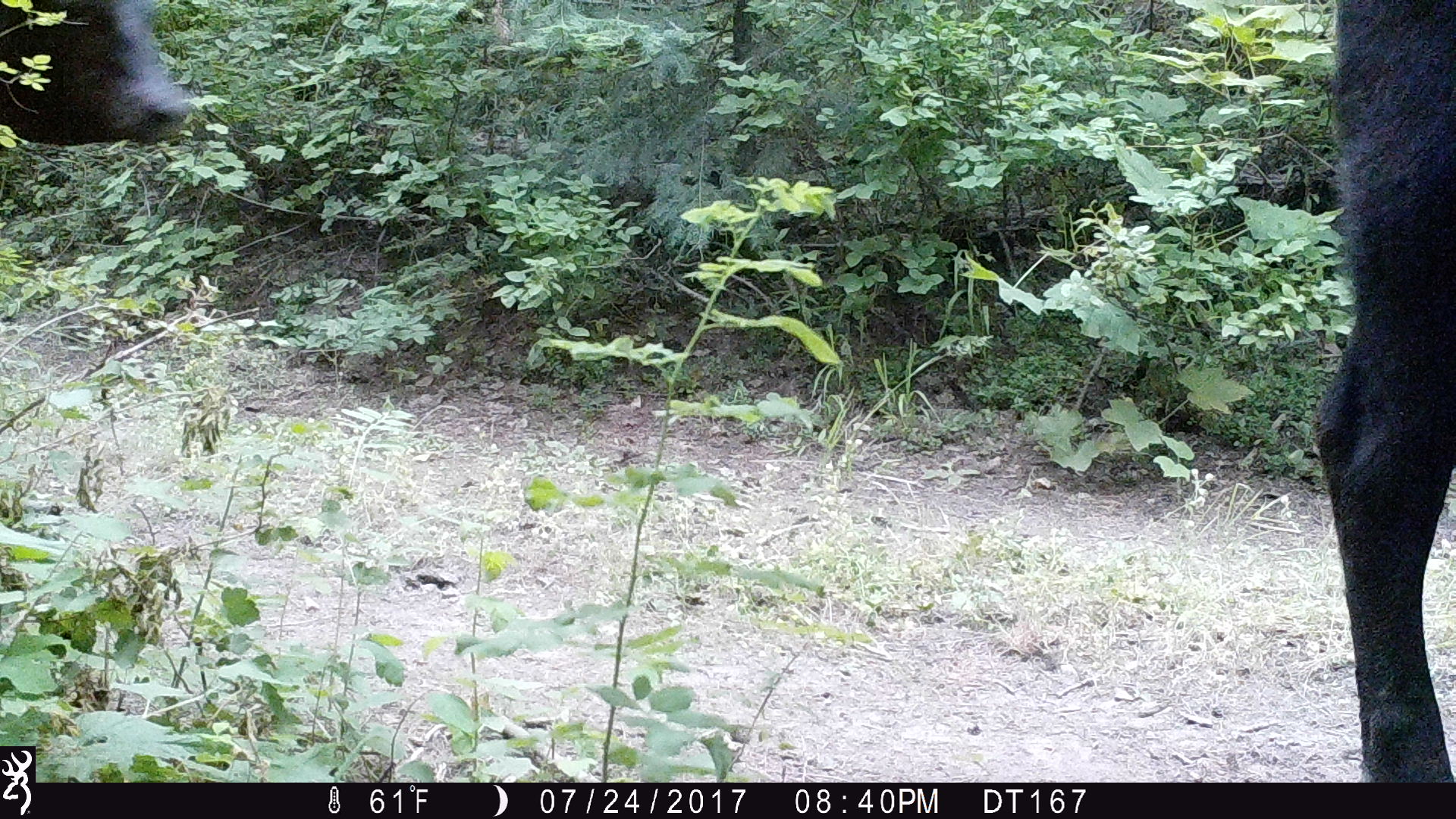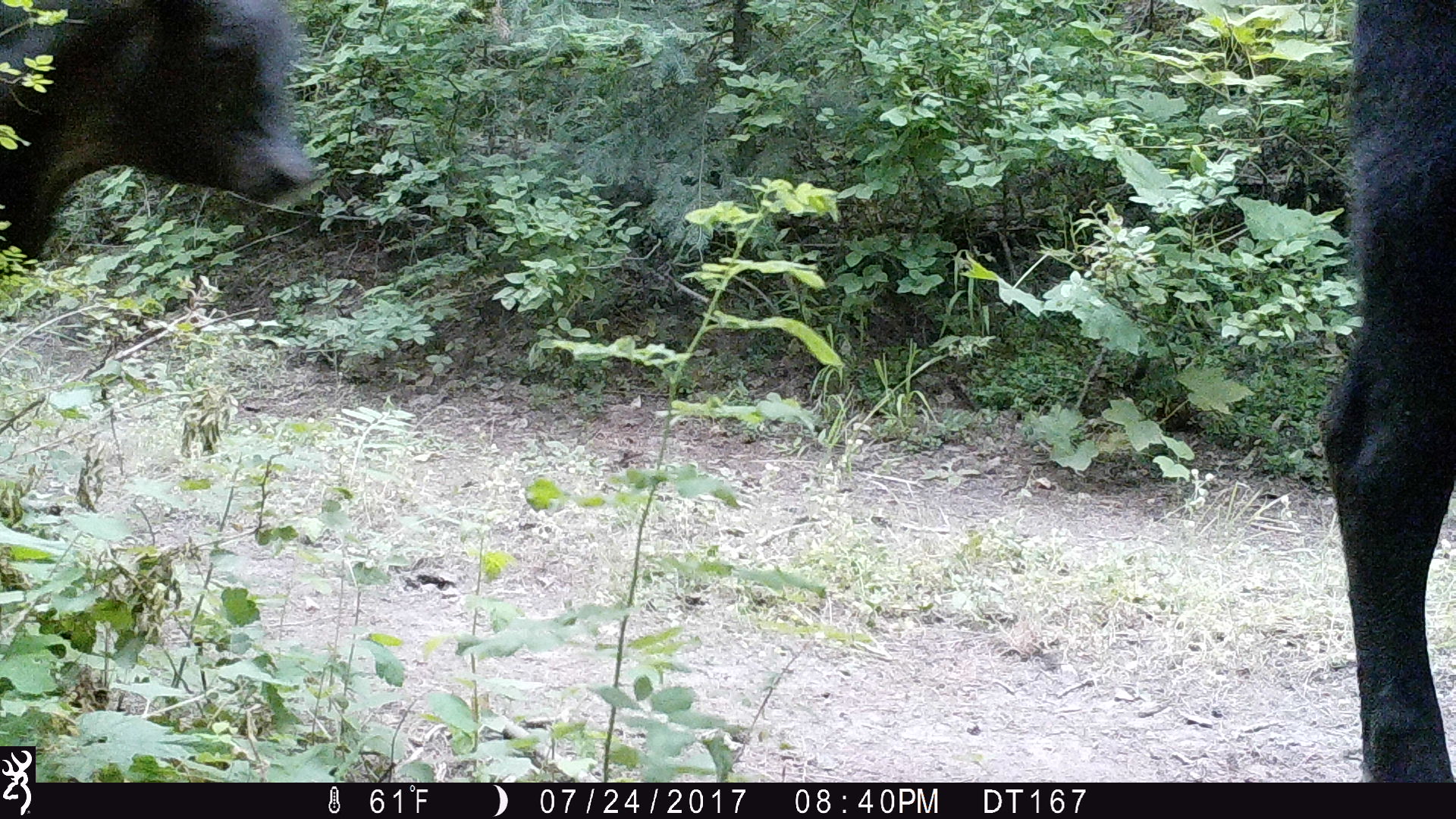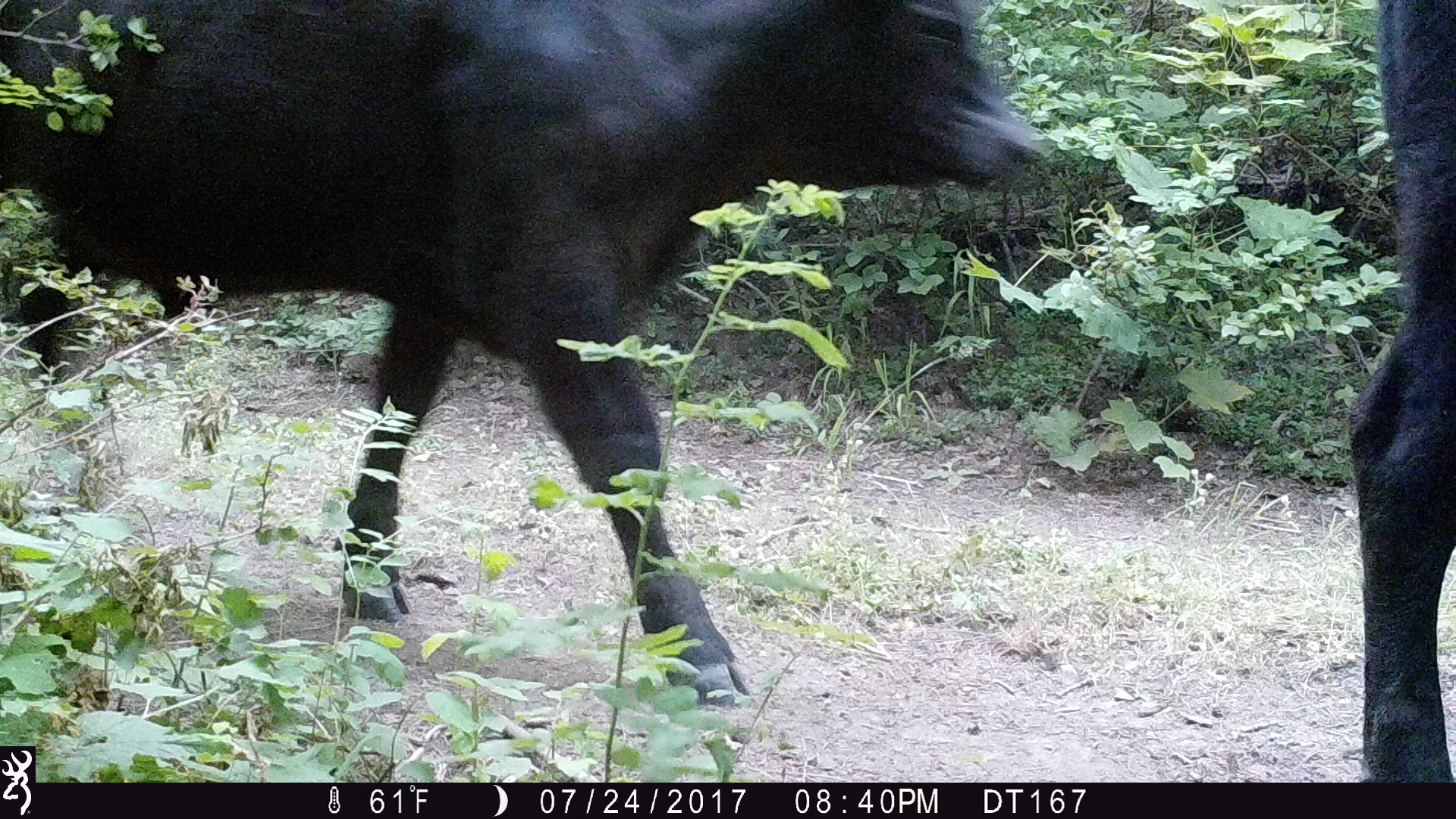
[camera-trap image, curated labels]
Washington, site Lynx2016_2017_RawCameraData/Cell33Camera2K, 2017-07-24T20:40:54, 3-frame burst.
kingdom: Animalia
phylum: Chordata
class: Mammalia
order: Artiodactyla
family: Bovidae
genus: Bos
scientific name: Bos taurus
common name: domestic cattle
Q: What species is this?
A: Domestic cattle (Bos taurus).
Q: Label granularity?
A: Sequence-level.